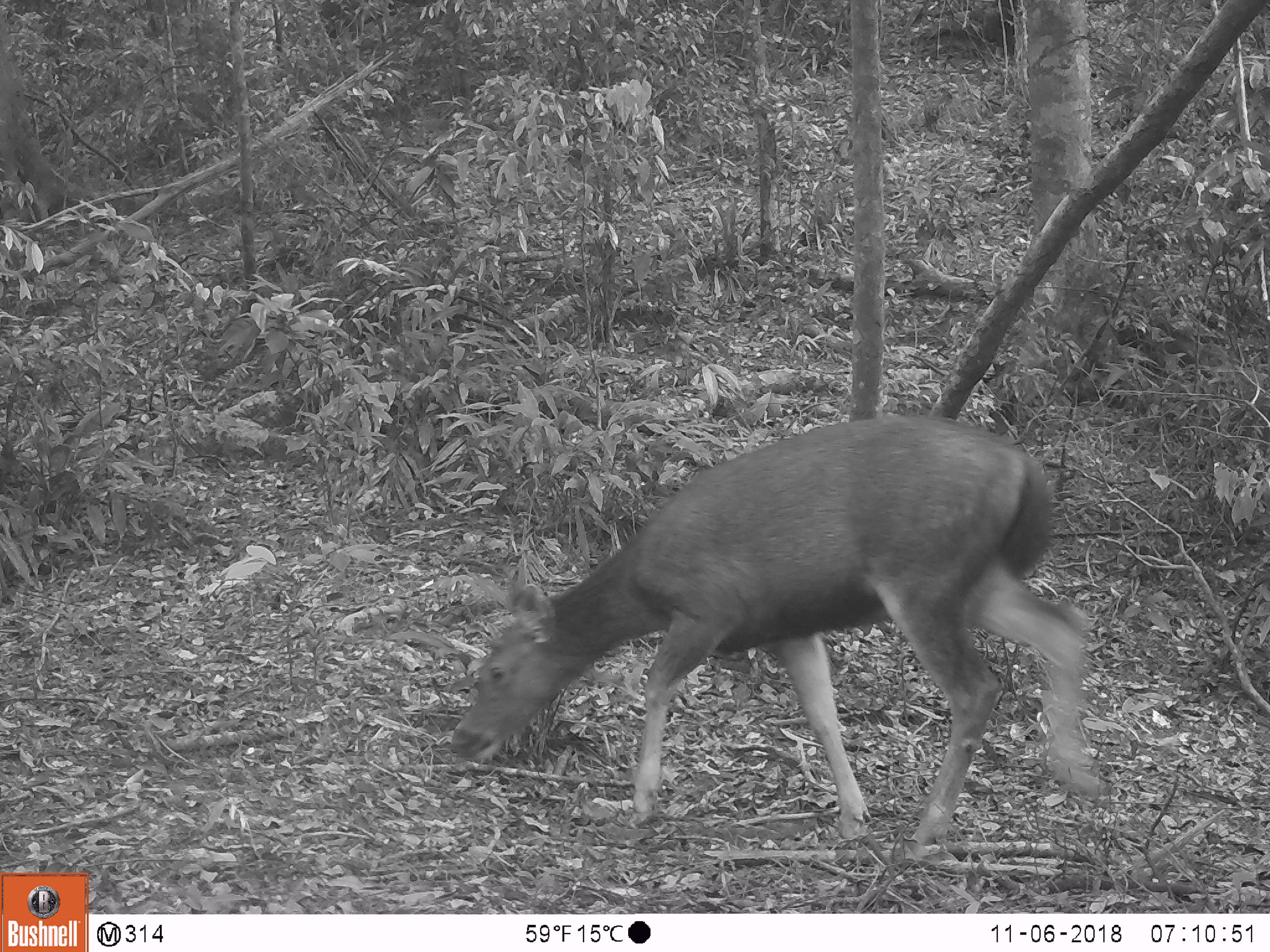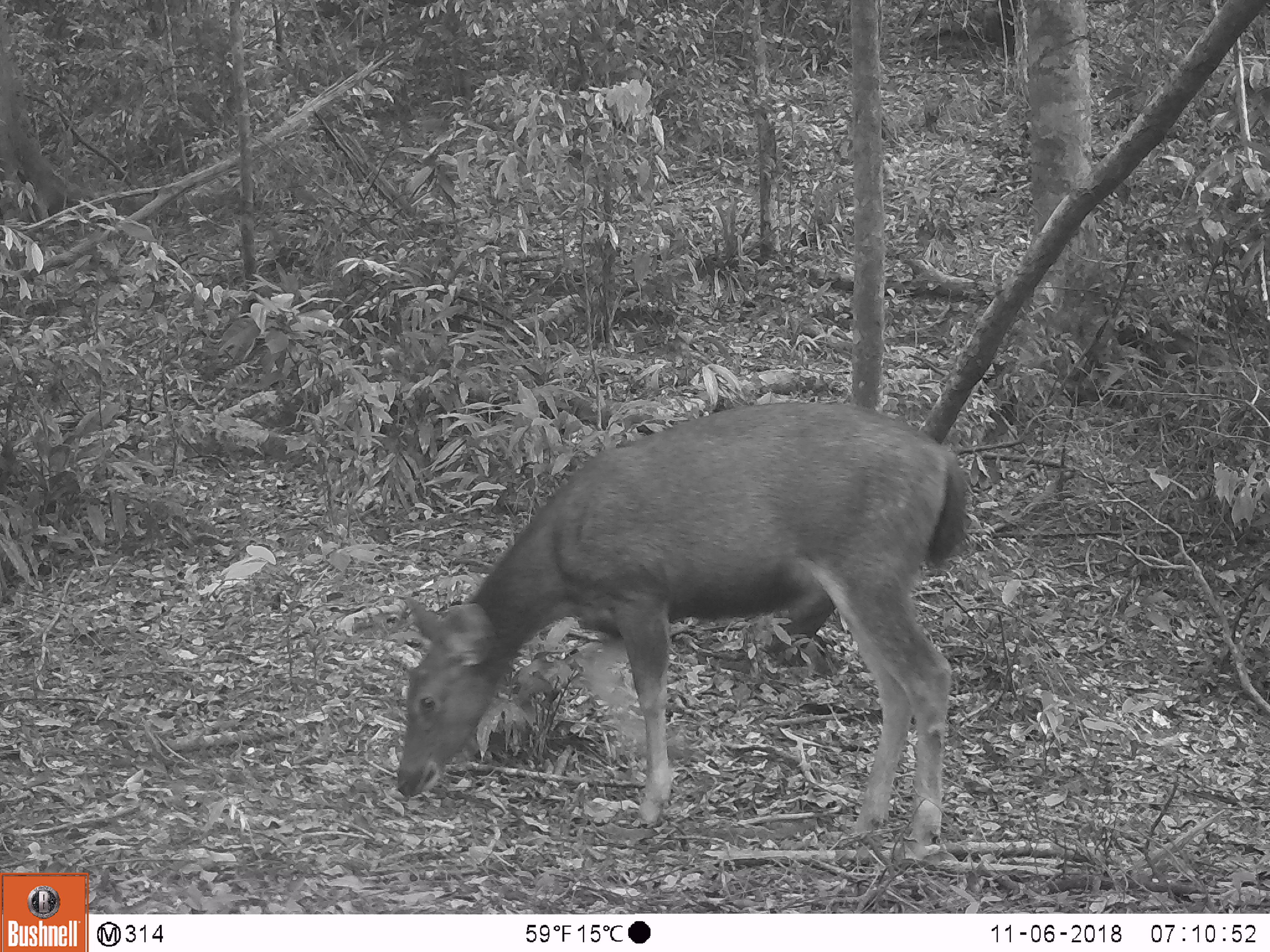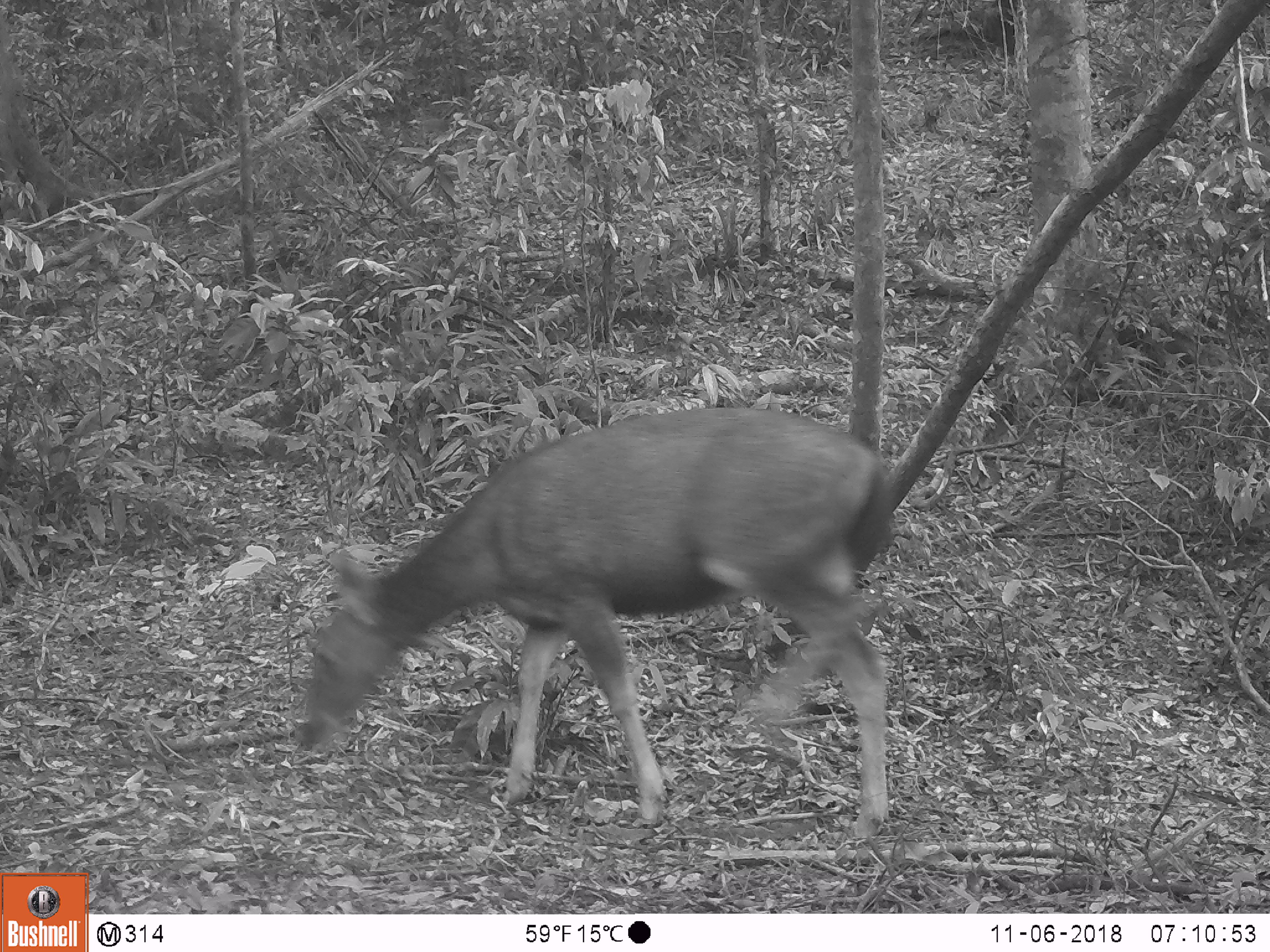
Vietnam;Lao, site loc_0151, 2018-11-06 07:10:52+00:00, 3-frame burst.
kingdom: Animalia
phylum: Chordata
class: Mammalia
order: Artiodactyla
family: Cervidae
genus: Rusa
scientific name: Rusa unicolor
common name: sambar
Sambar (Rusa unicolor). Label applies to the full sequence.